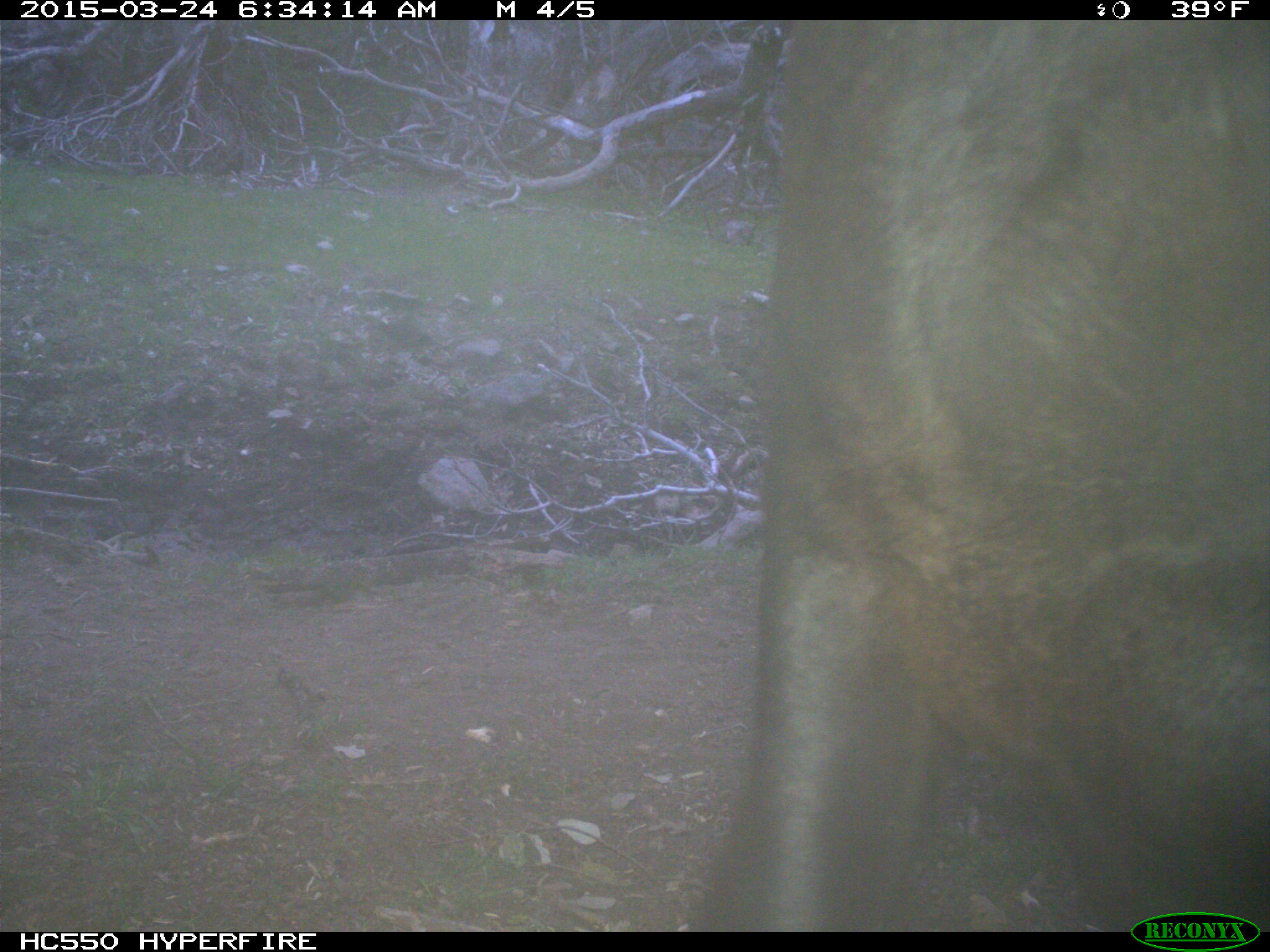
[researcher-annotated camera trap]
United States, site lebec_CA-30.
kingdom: Animalia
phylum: Chordata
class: Mammalia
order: Artiodactyla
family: Bovidae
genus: Bos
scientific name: Bos taurus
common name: domestic cow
Bos taurus (domestic cow).